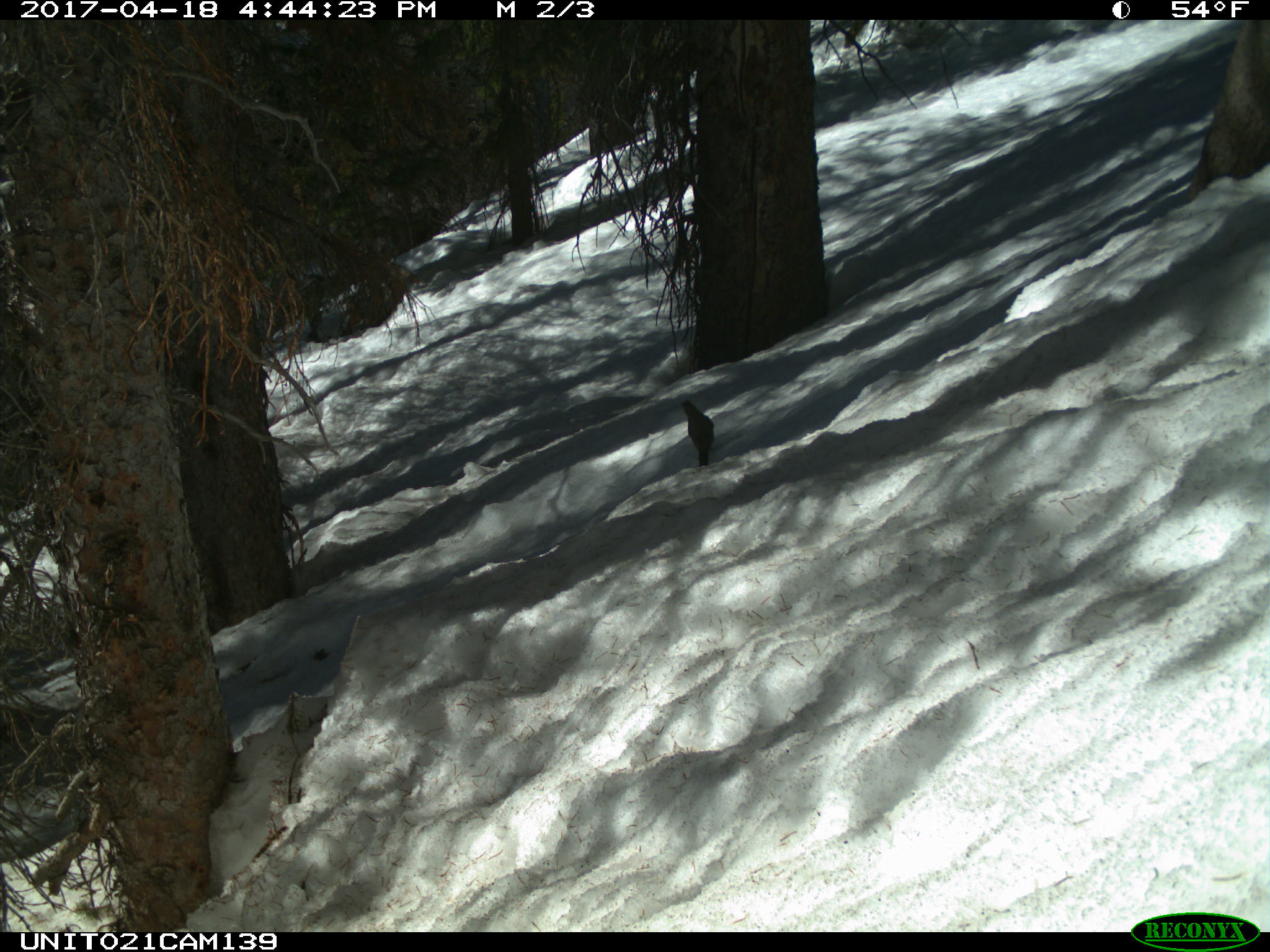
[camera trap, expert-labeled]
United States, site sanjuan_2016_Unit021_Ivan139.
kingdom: Animalia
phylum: Chordata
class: Aves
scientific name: Aves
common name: birds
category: unidentified bird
Unidentified bird (birds) (Aves).